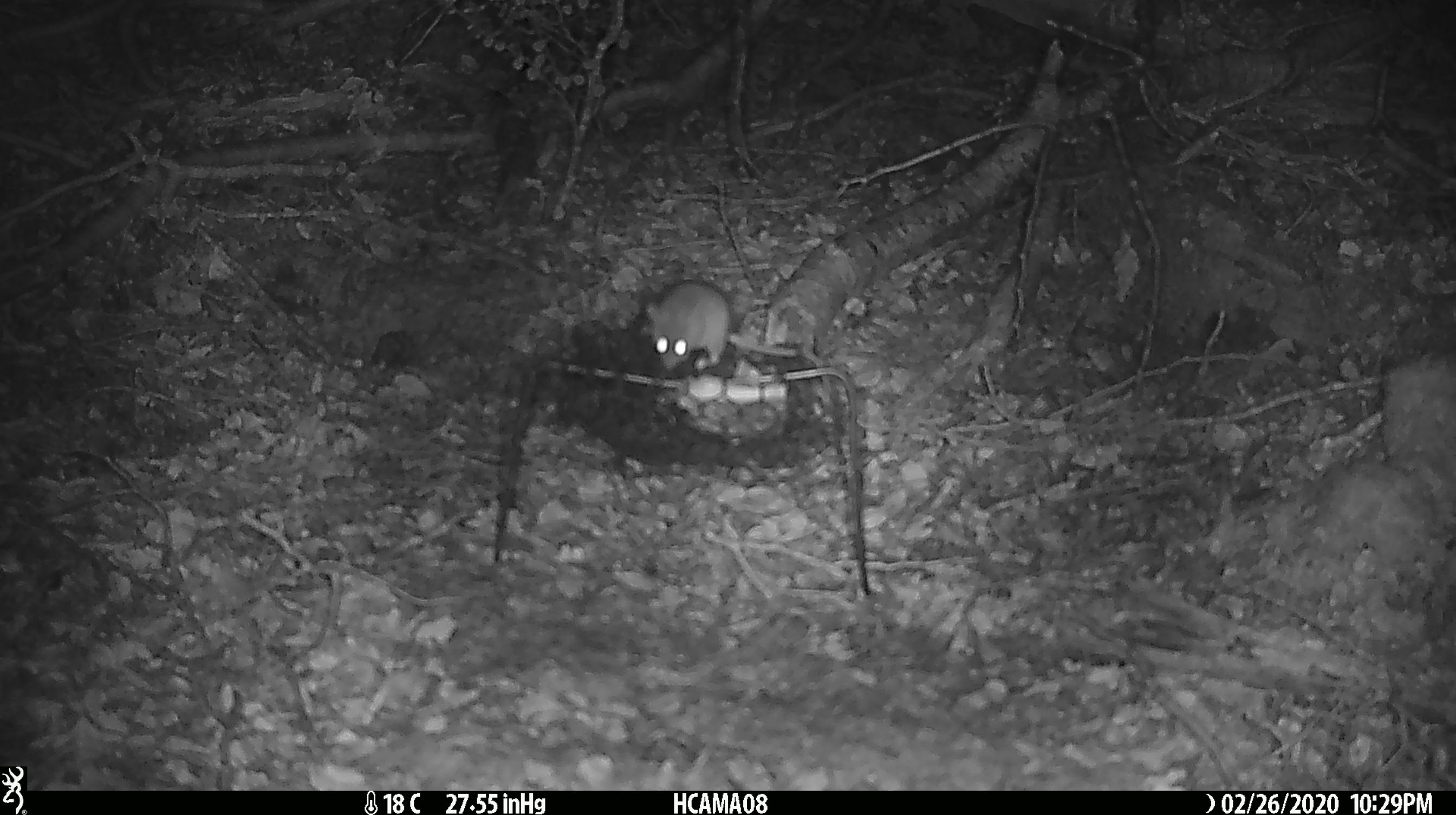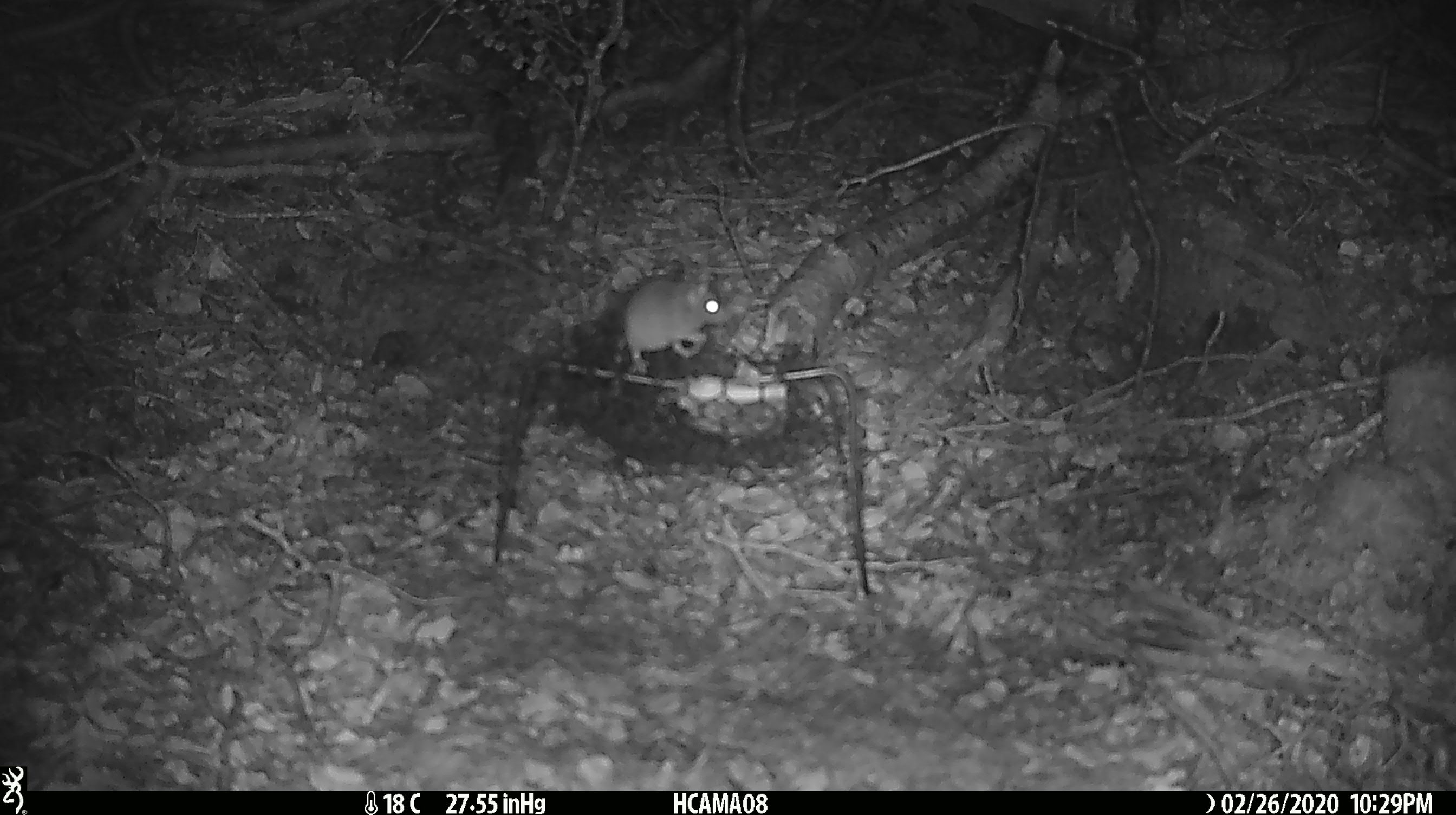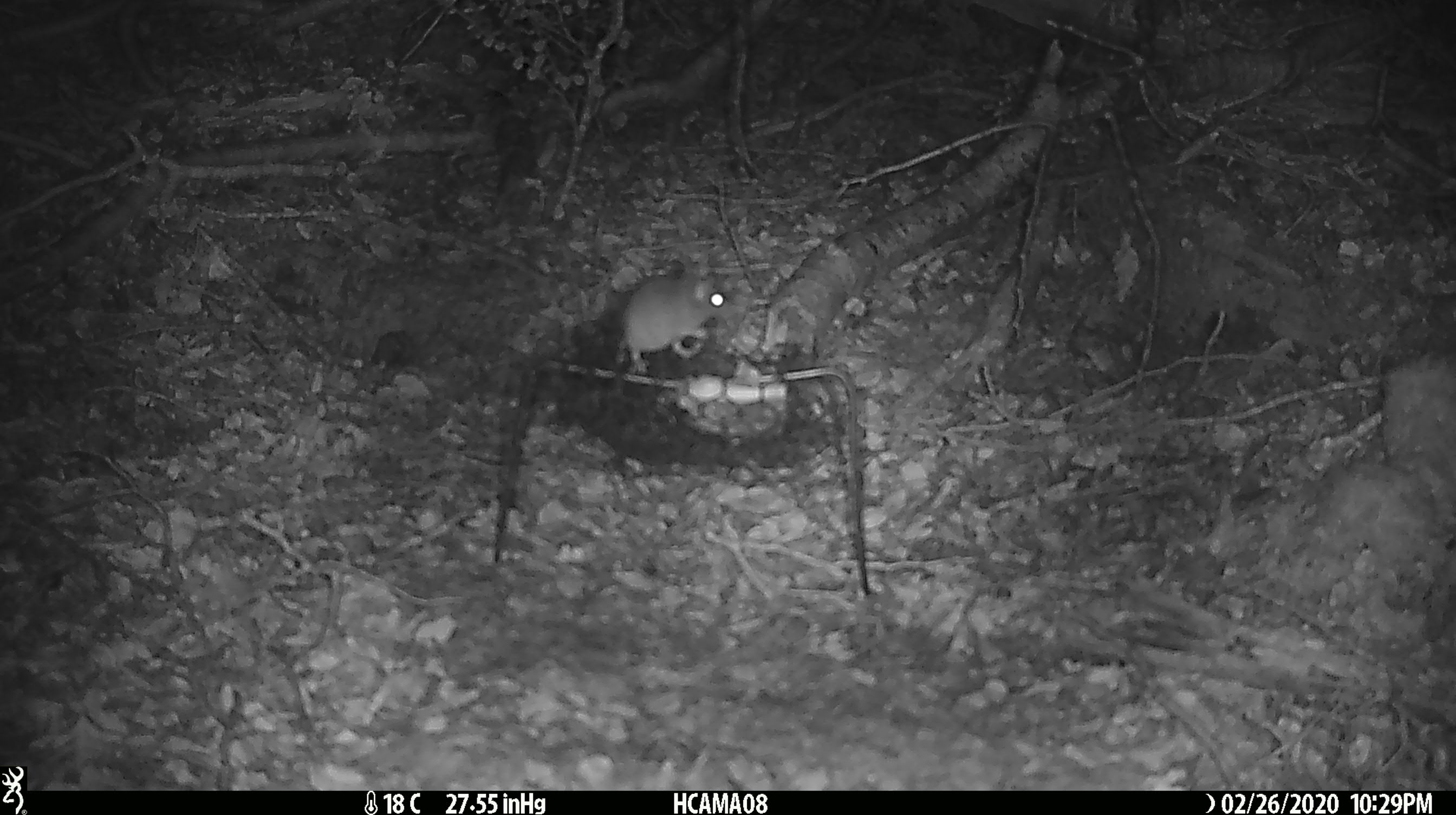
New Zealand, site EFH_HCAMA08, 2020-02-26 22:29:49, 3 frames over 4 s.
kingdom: Animalia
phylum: Chordata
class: Mammalia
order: Rodentia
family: Muridae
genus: Mus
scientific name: Mus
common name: mouse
Mouse (Mus).